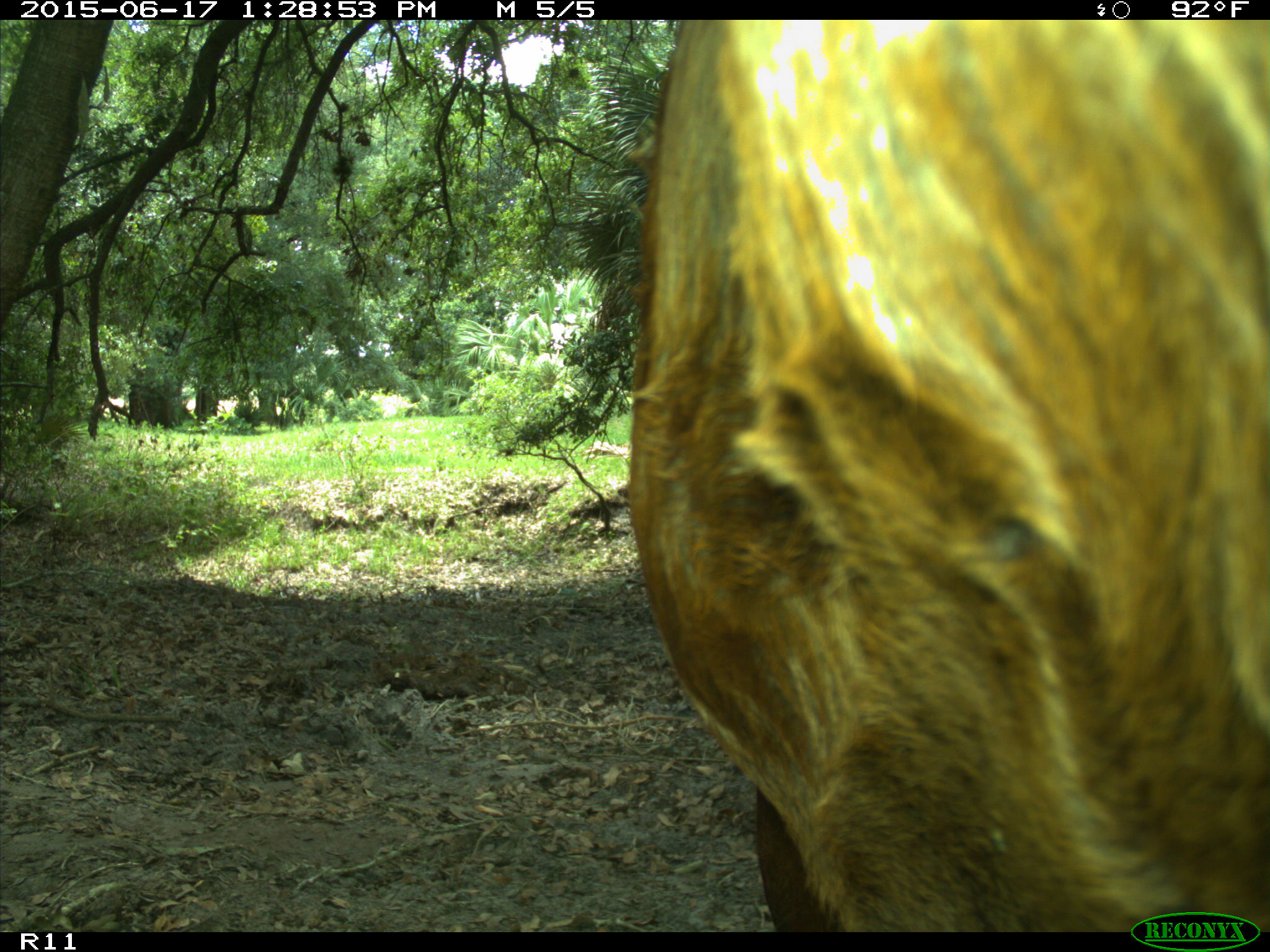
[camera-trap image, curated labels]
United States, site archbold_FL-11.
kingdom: Animalia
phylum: Chordata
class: Mammalia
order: Artiodactyla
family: Bovidae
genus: Bos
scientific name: Bos taurus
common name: domestic cow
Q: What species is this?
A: Bos taurus (domestic cow).